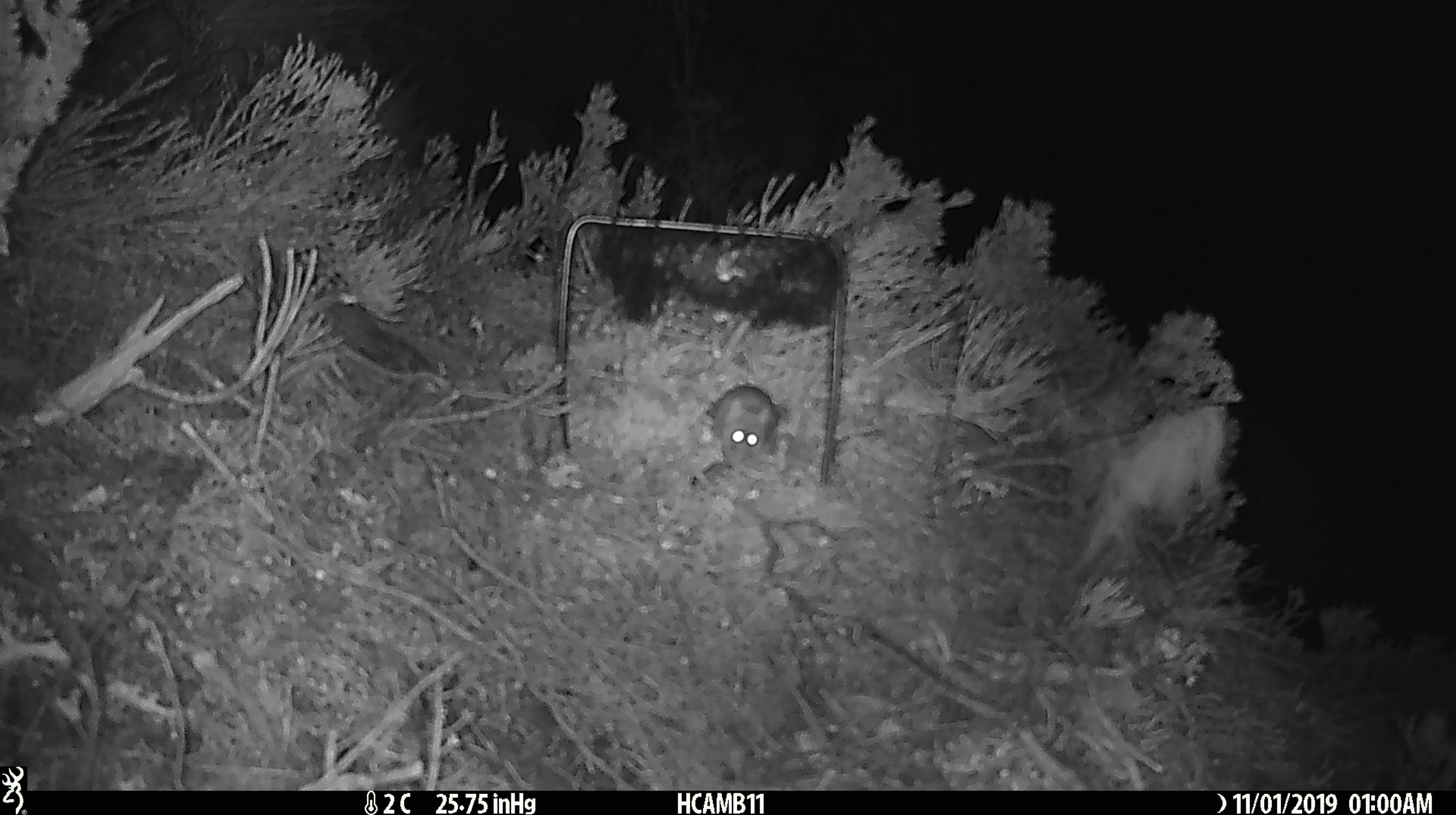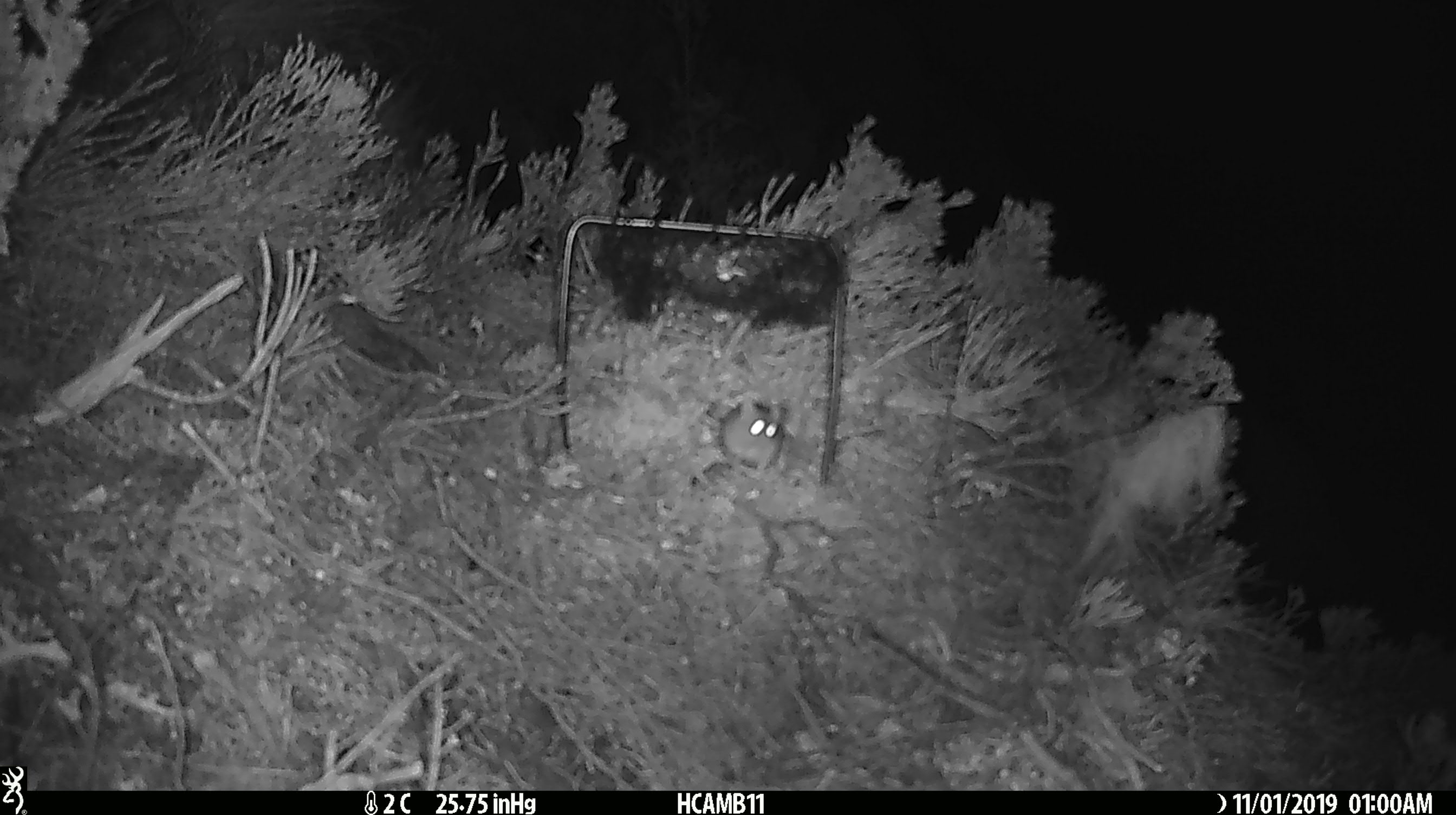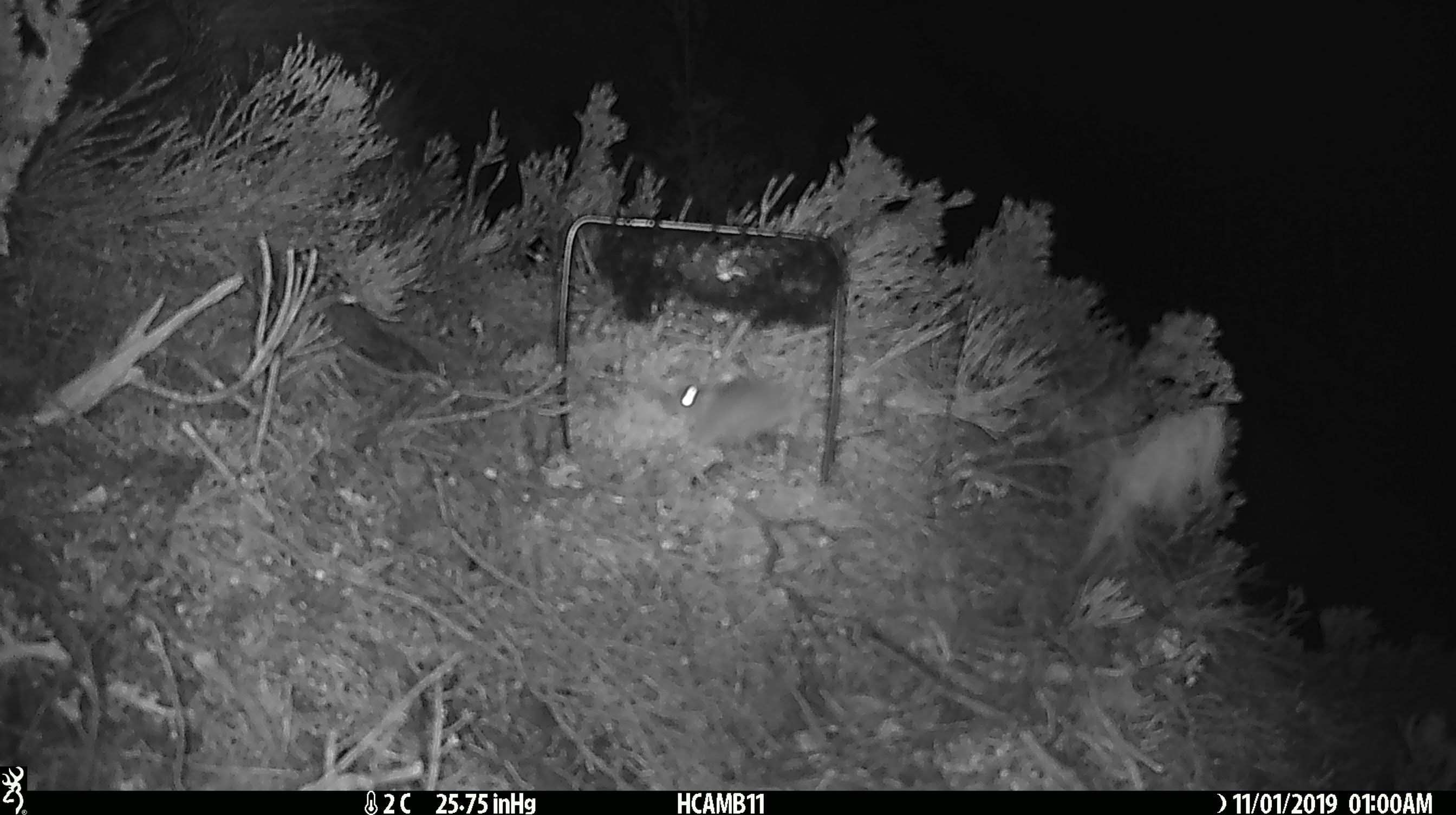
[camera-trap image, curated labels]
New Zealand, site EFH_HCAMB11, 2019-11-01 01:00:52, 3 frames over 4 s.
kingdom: Animalia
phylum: Chordata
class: Mammalia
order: Rodentia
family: Muridae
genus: Mus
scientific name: Mus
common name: mouse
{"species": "mouse (Mus)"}